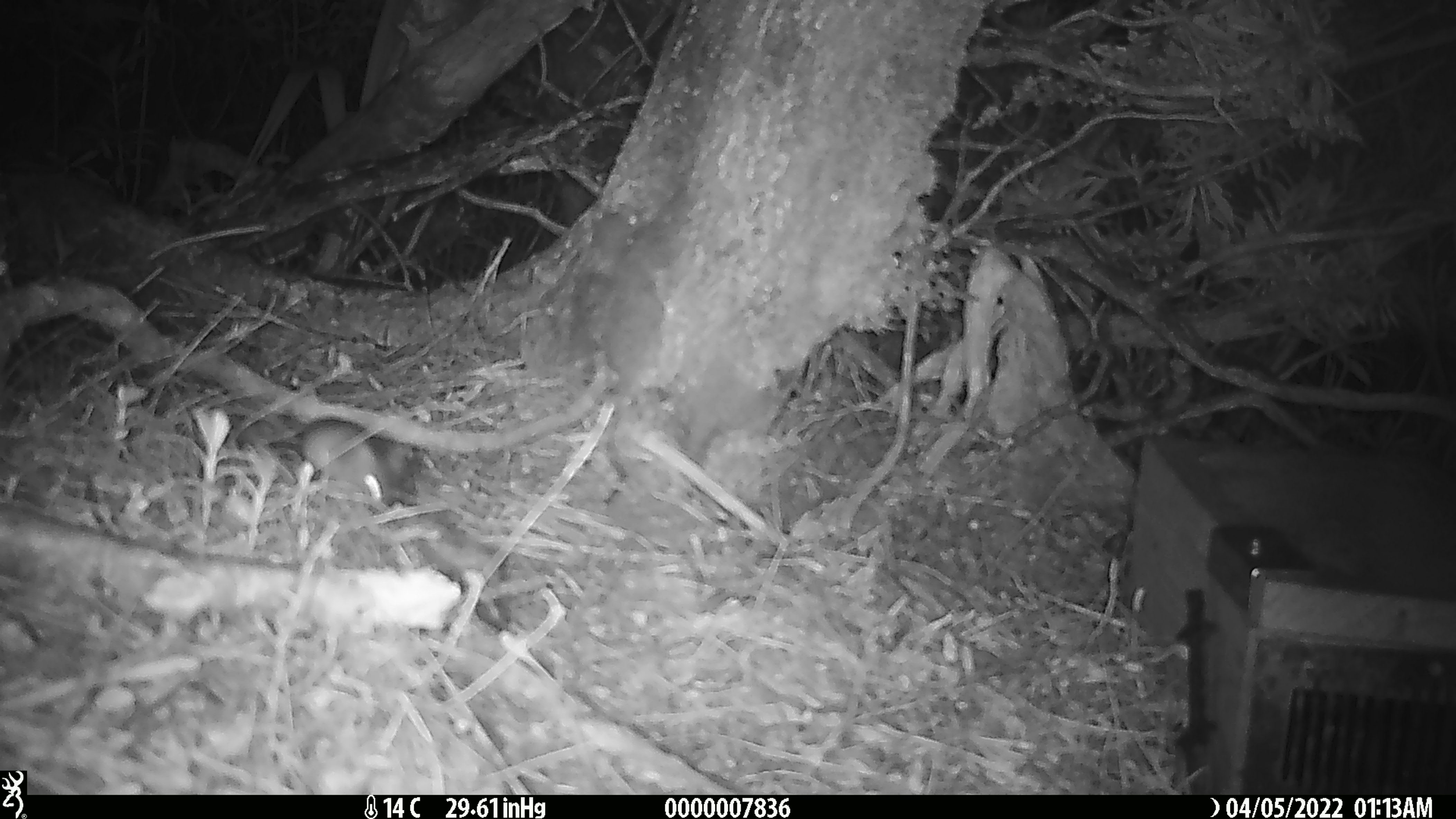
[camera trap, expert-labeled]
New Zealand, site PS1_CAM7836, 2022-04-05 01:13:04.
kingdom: Animalia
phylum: Chordata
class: Mammalia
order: Rodentia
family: Muridae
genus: Mus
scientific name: Mus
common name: mouse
Mouse (Mus).